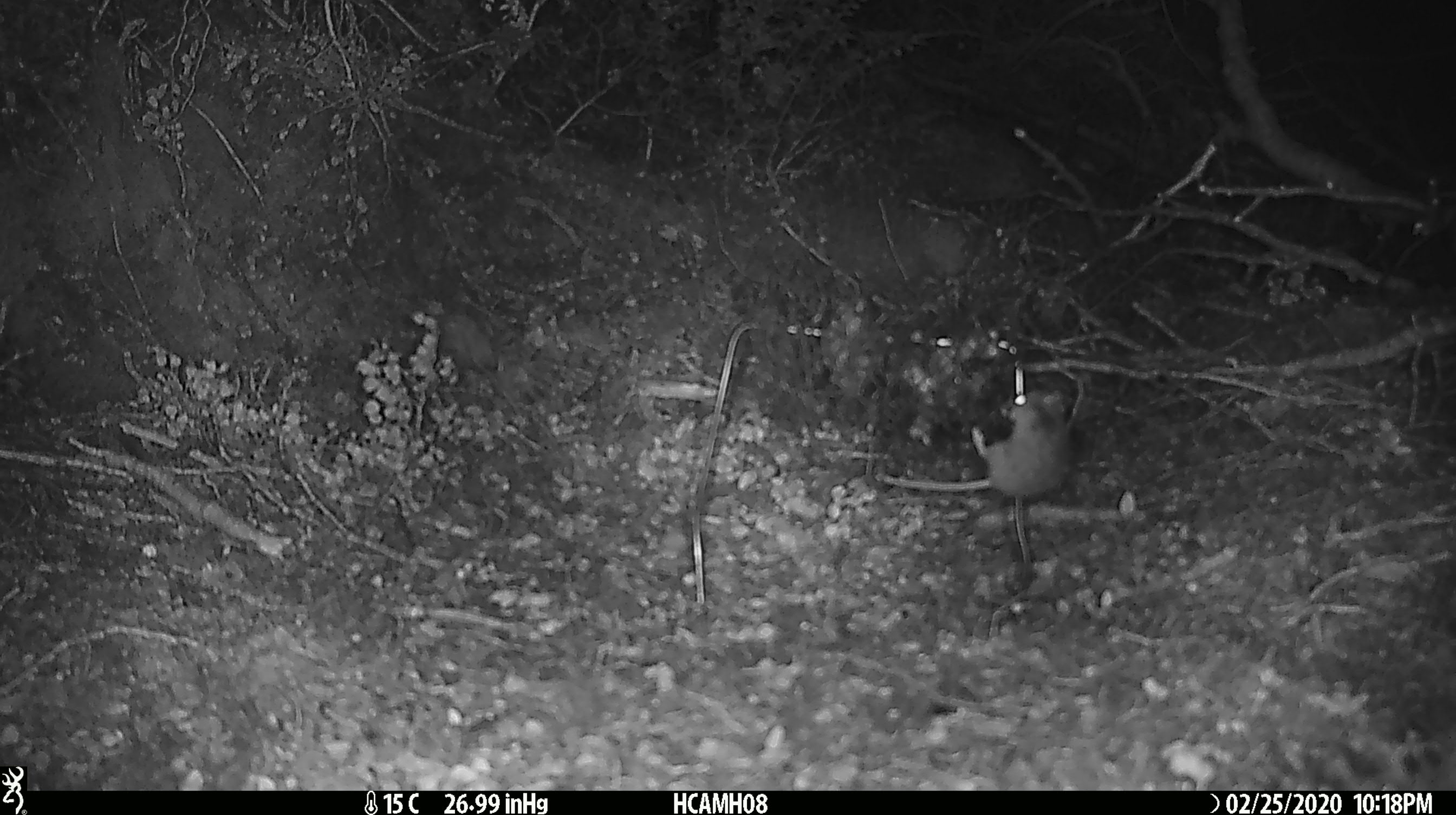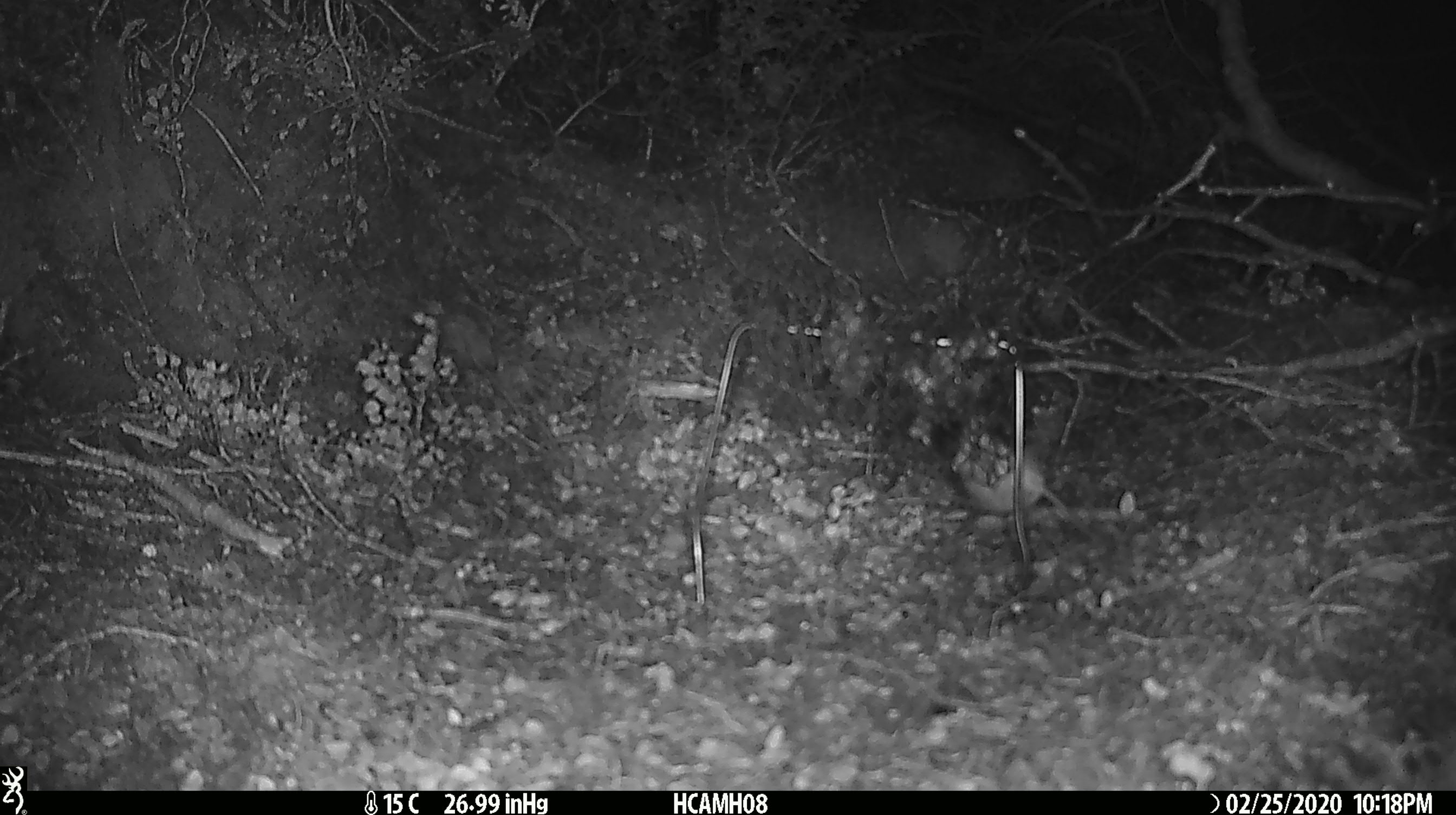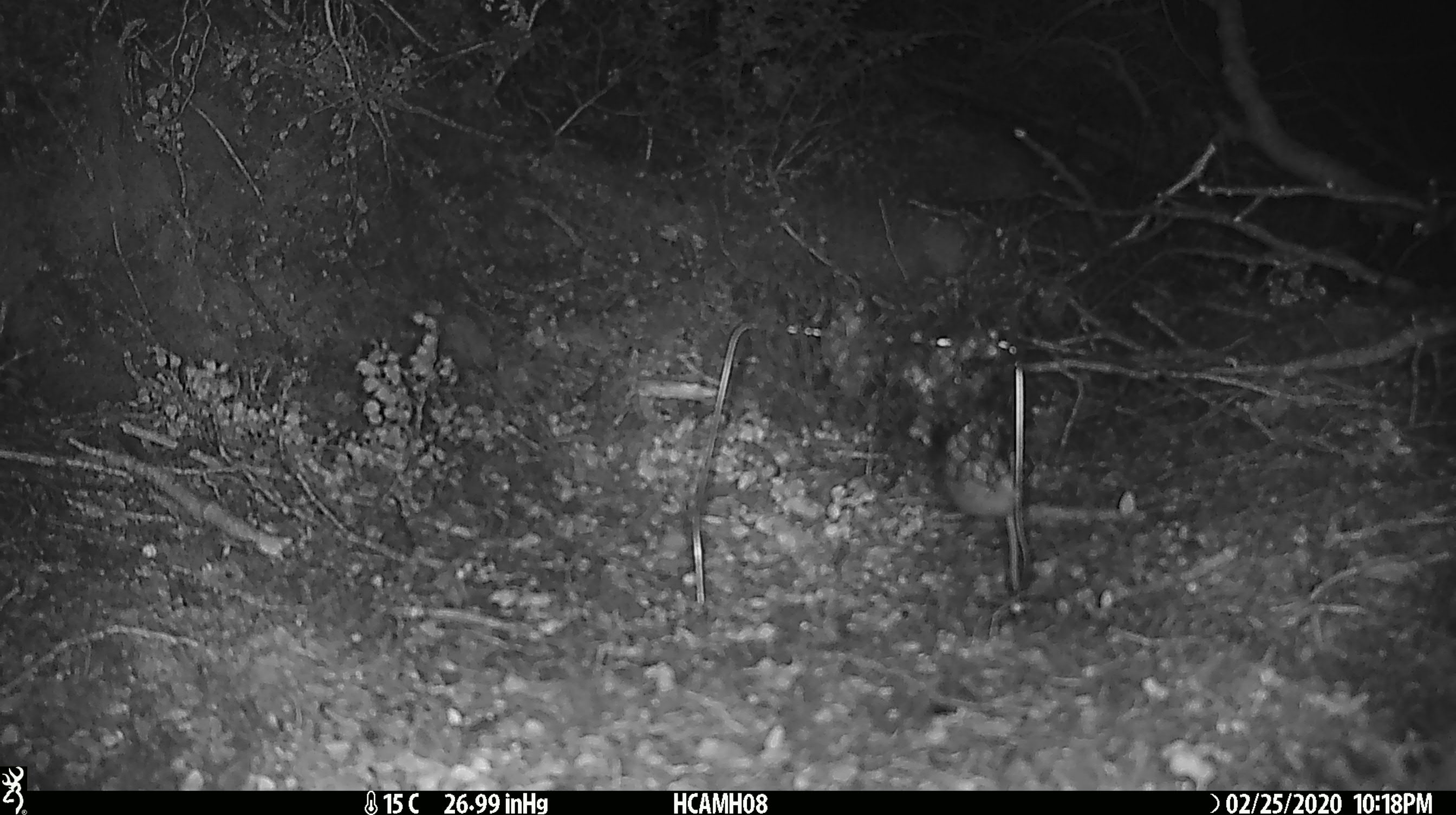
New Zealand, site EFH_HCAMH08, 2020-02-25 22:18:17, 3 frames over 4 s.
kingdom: Animalia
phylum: Chordata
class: Mammalia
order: Rodentia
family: Muridae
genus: Mus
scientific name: Mus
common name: mouse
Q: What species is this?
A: Mouse (Mus).